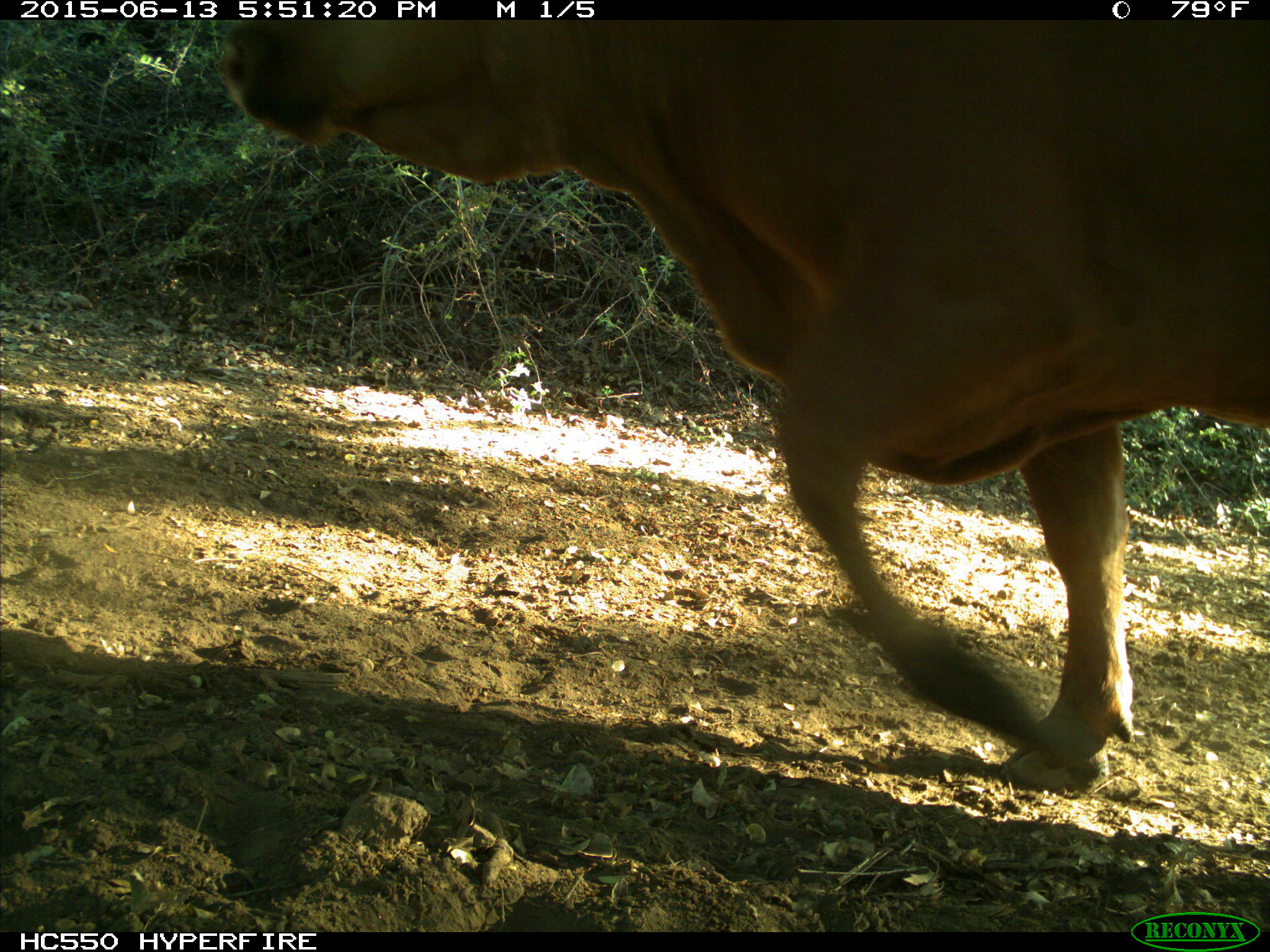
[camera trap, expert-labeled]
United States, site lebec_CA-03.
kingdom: Animalia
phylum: Chordata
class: Mammalia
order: Artiodactyla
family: Bovidae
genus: Bos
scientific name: Bos taurus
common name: domestic cow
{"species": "Bos taurus (domestic cow)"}